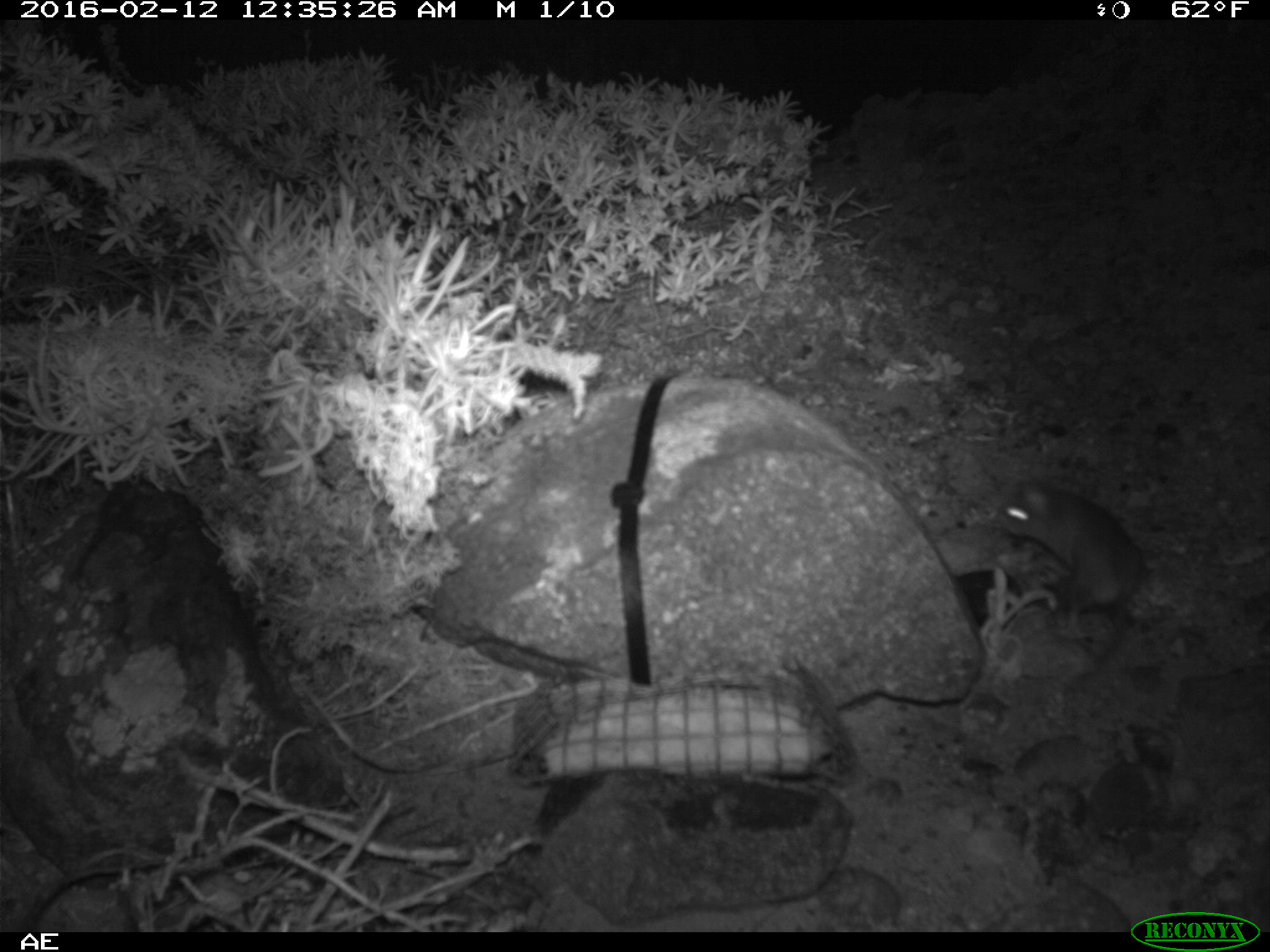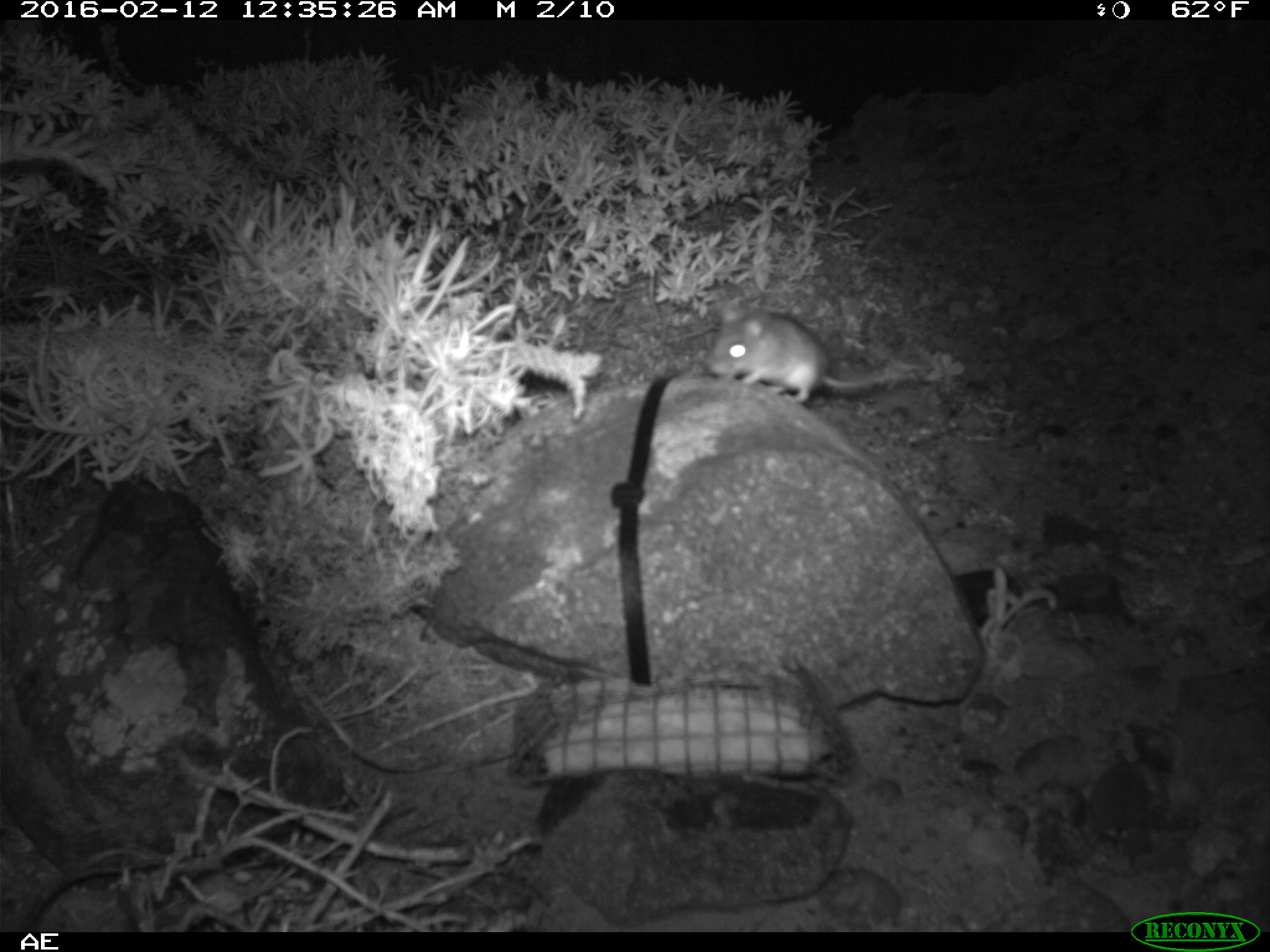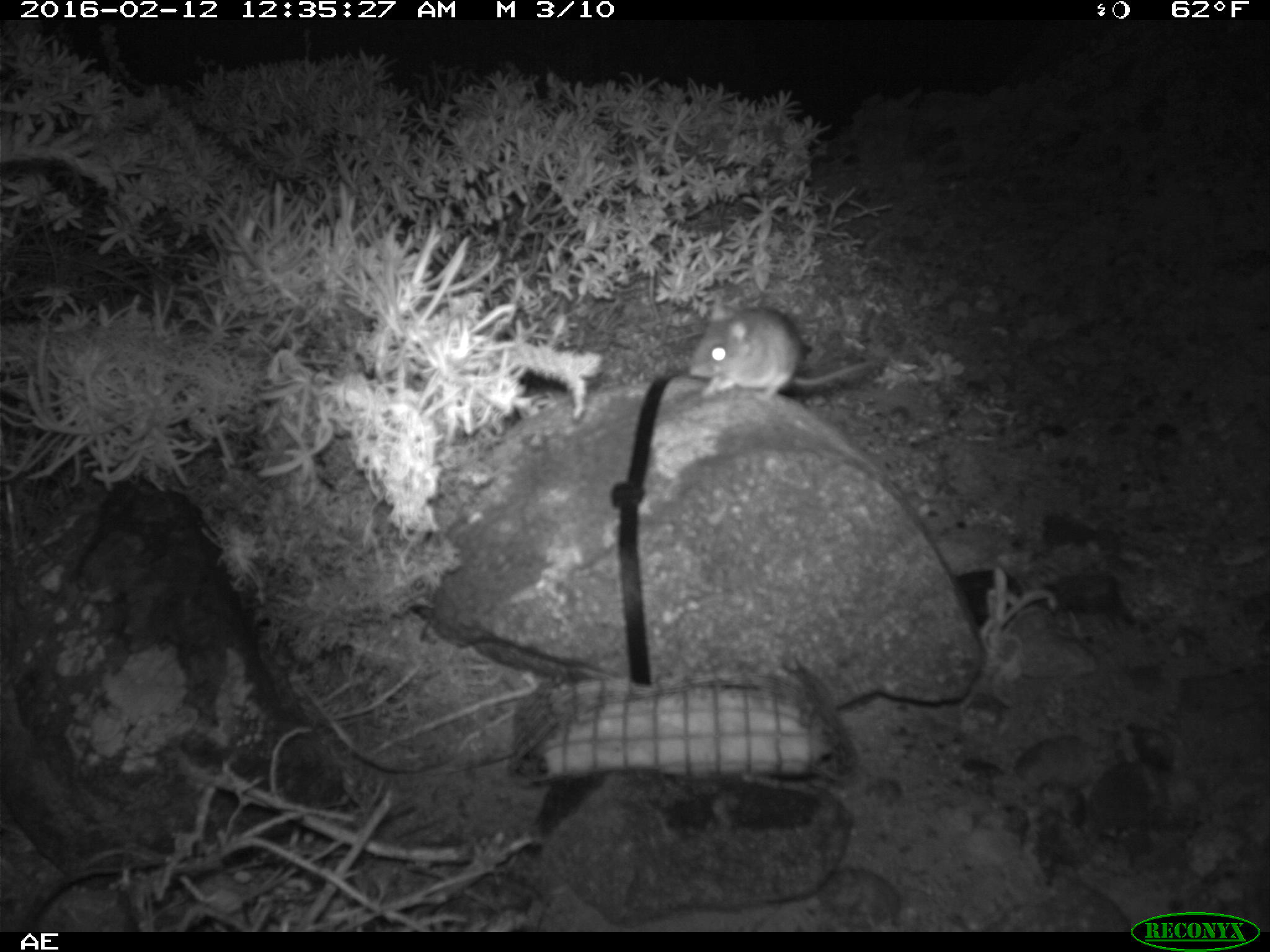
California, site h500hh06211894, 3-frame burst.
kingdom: Animalia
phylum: Chordata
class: Mammalia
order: Rodentia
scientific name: Rodentia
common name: rodent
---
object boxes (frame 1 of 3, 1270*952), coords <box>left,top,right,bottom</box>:
rodent: <box>1001,480,1144,697</box>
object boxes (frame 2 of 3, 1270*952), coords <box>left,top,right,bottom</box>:
rodent: <box>711,301,885,400</box>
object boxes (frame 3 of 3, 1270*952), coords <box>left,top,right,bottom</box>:
rodent: <box>690,295,879,398</box>